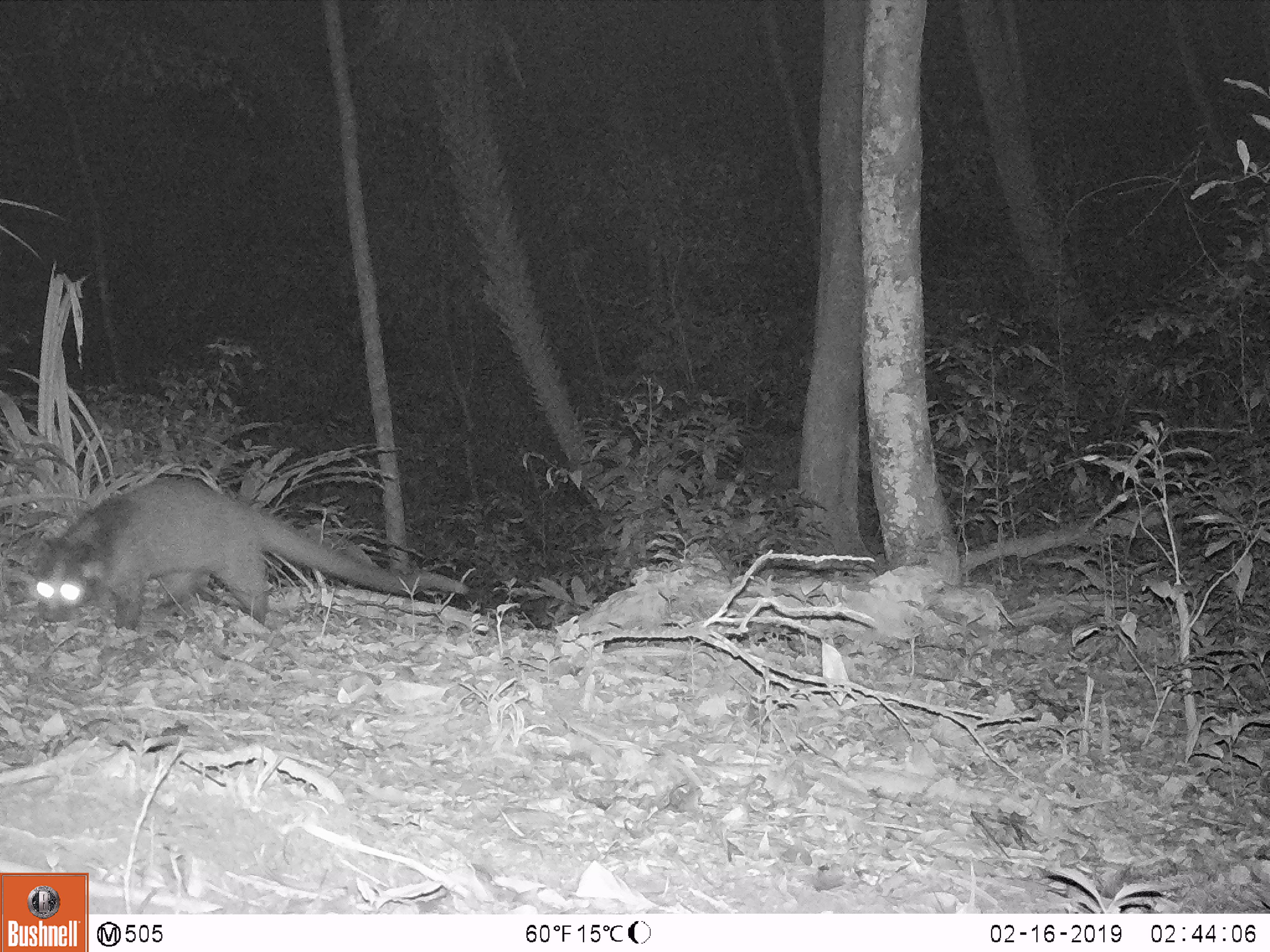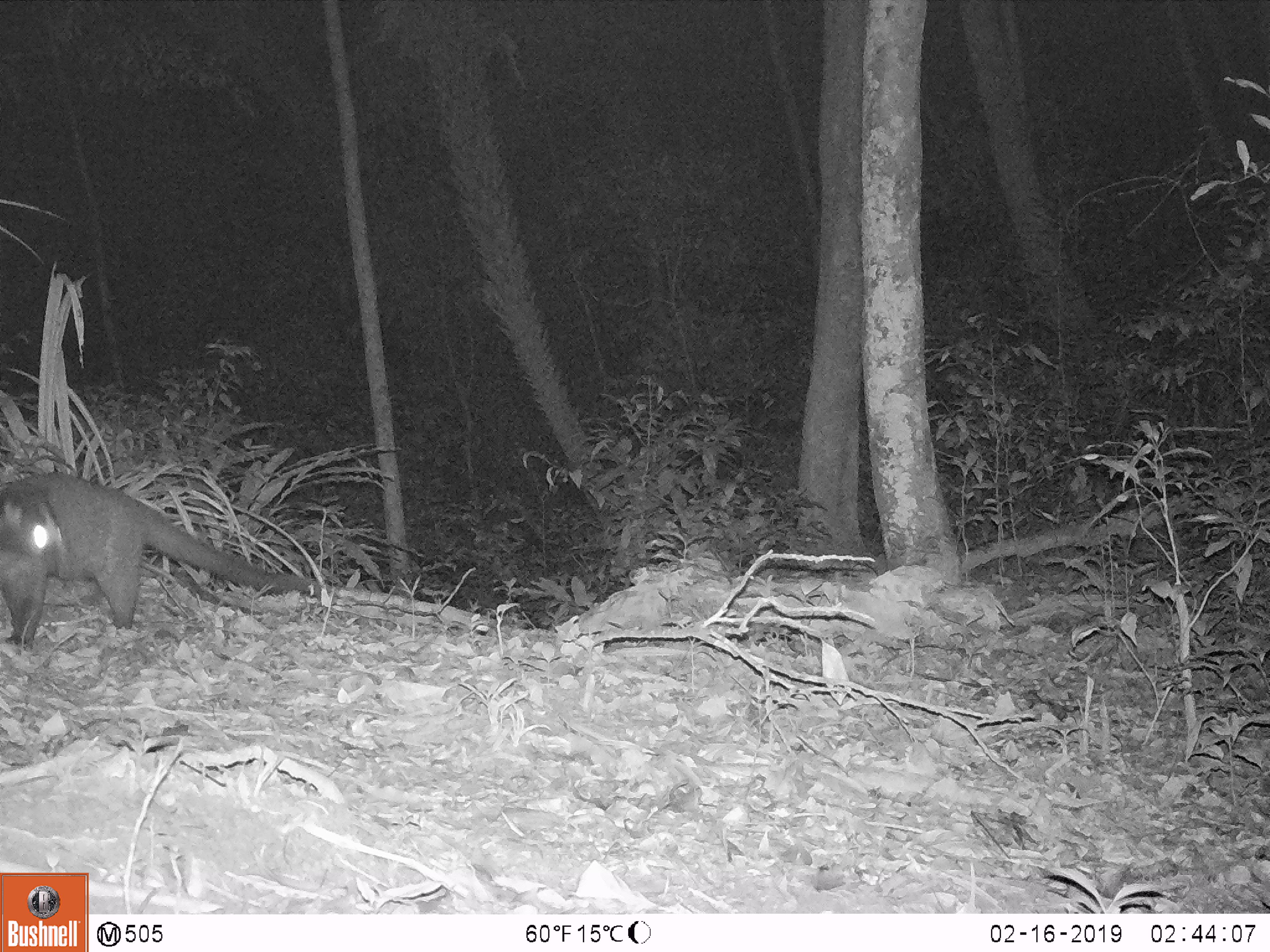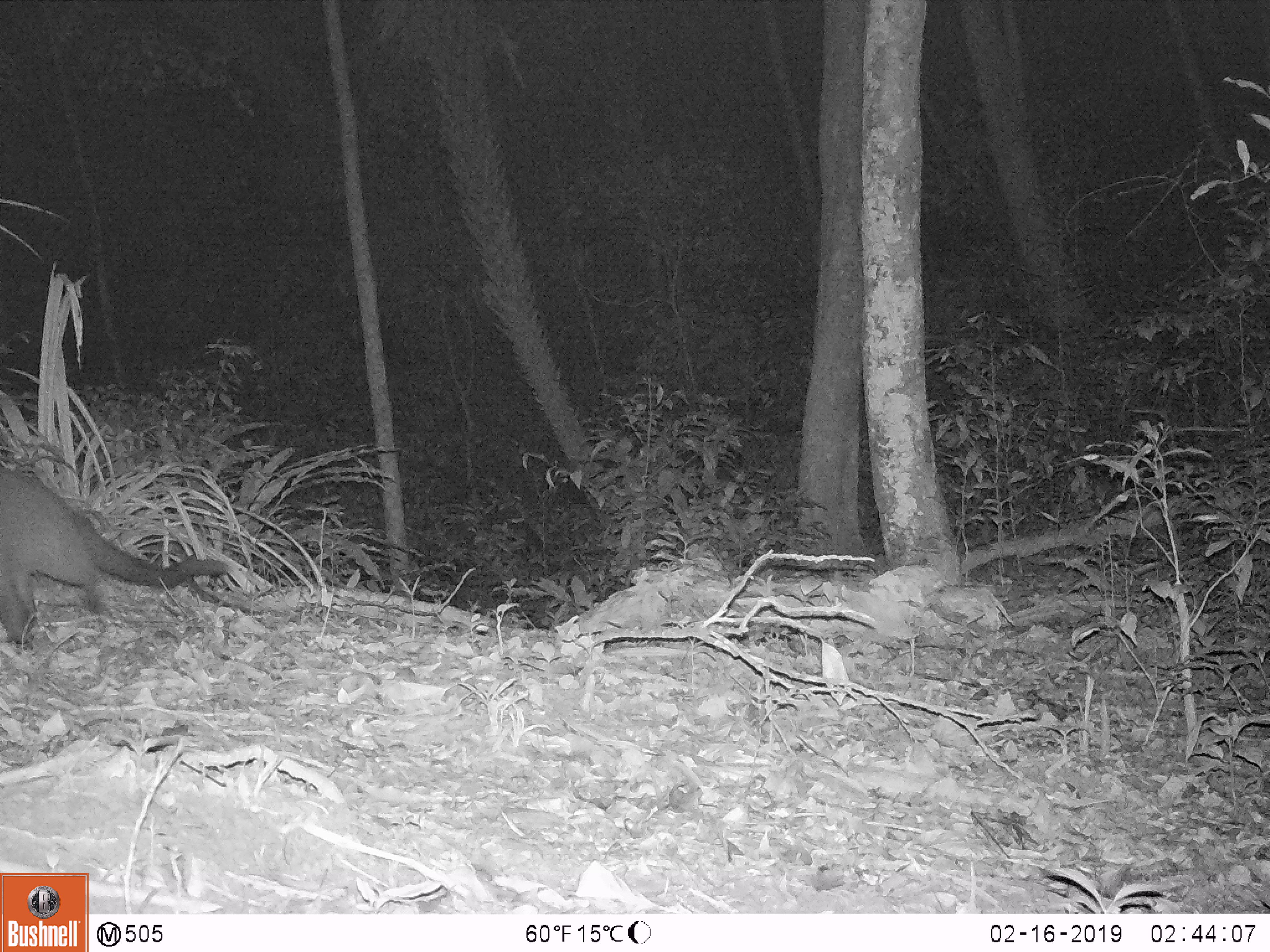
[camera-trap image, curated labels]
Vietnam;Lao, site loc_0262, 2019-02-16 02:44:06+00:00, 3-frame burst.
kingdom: Animalia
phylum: Chordata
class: Mammalia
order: Carnivora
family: Viverridae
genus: Paguma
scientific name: Paguma larvata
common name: masked palm civet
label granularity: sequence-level